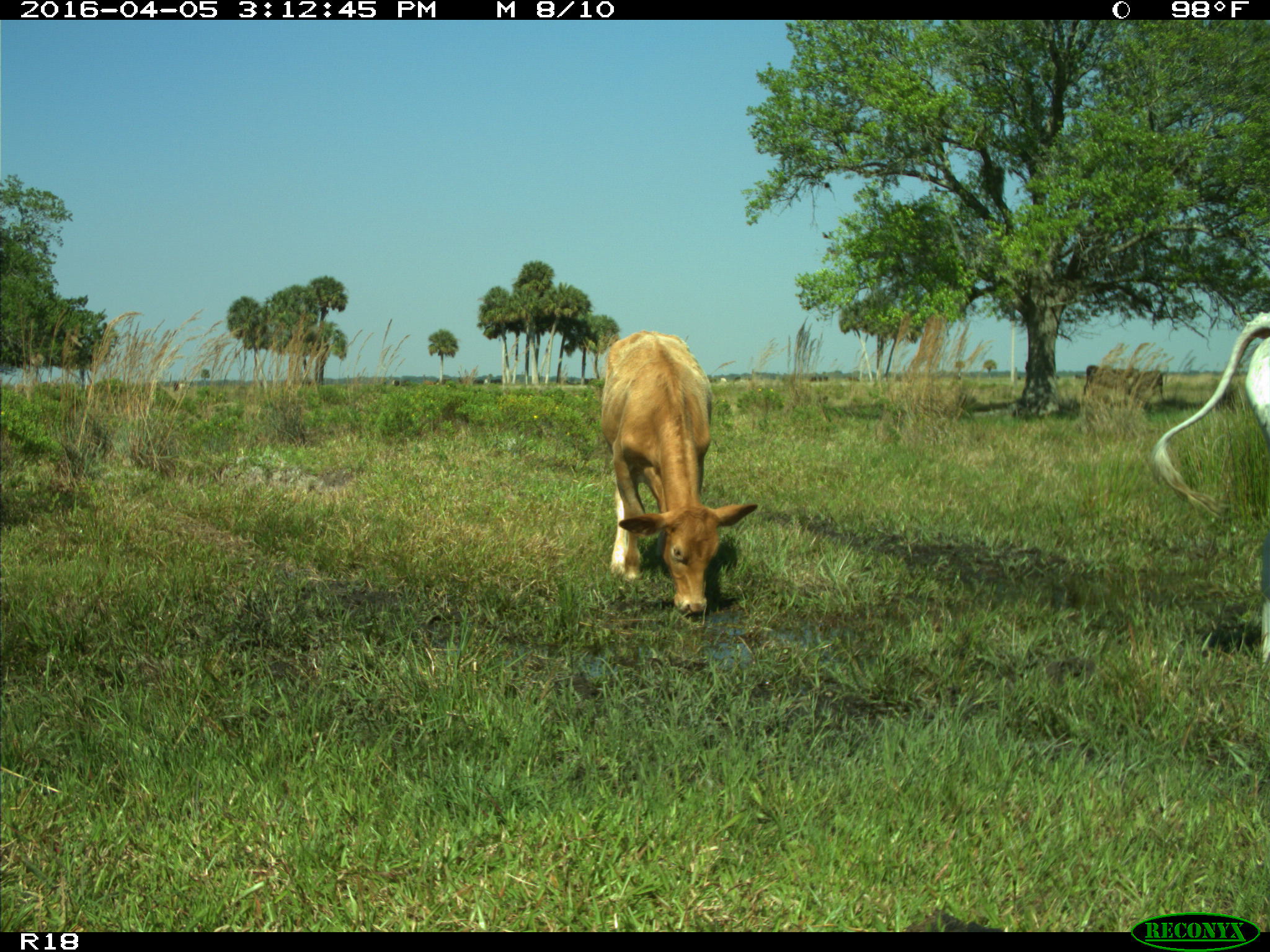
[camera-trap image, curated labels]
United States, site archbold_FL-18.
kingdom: Animalia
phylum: Chordata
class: Mammalia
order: Artiodactyla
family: Bovidae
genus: Bos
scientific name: Bos taurus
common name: domestic cow